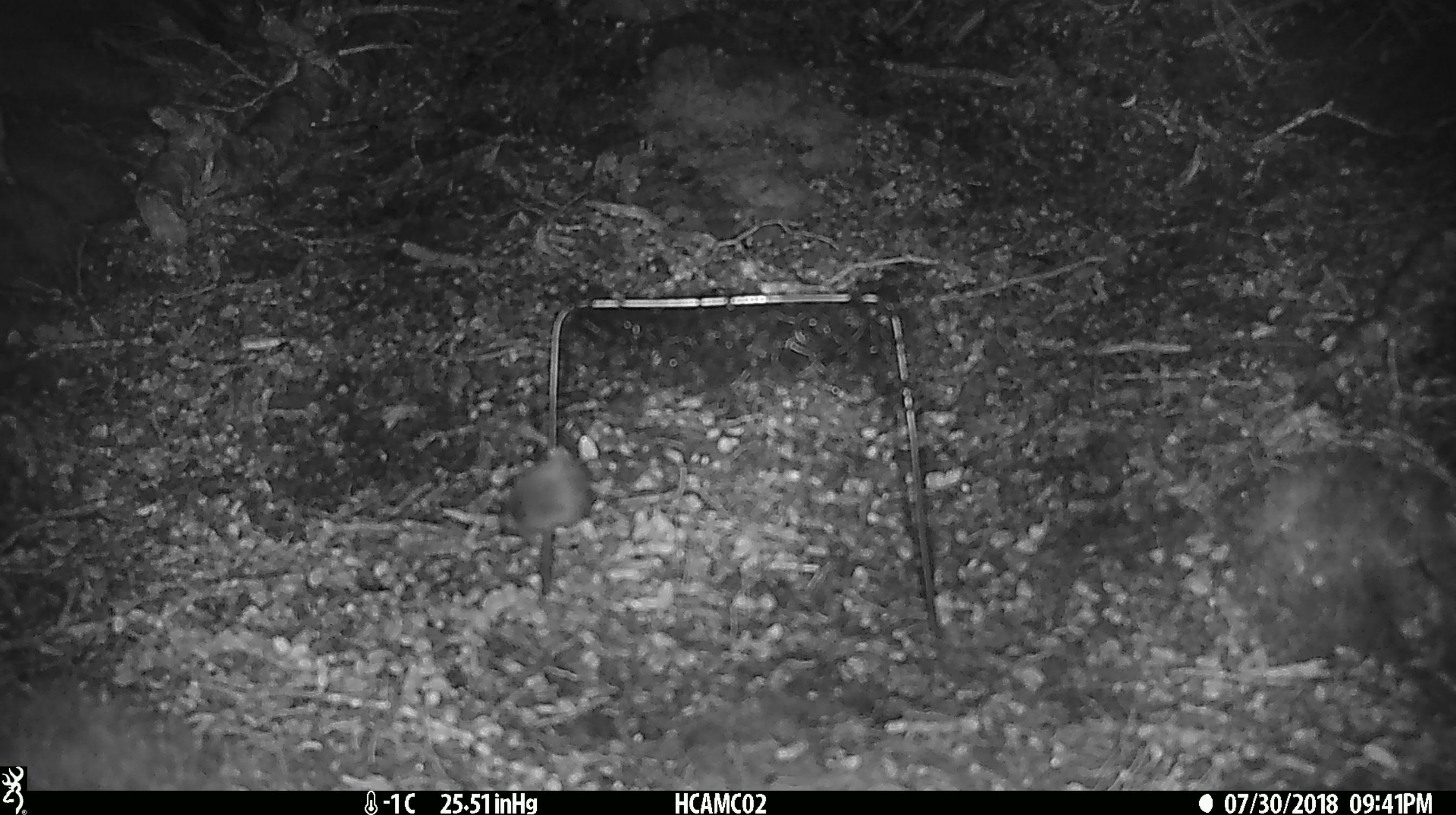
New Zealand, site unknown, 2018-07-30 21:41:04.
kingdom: Animalia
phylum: Chordata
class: Mammalia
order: Rodentia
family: Muridae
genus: Mus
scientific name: Mus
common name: mouse